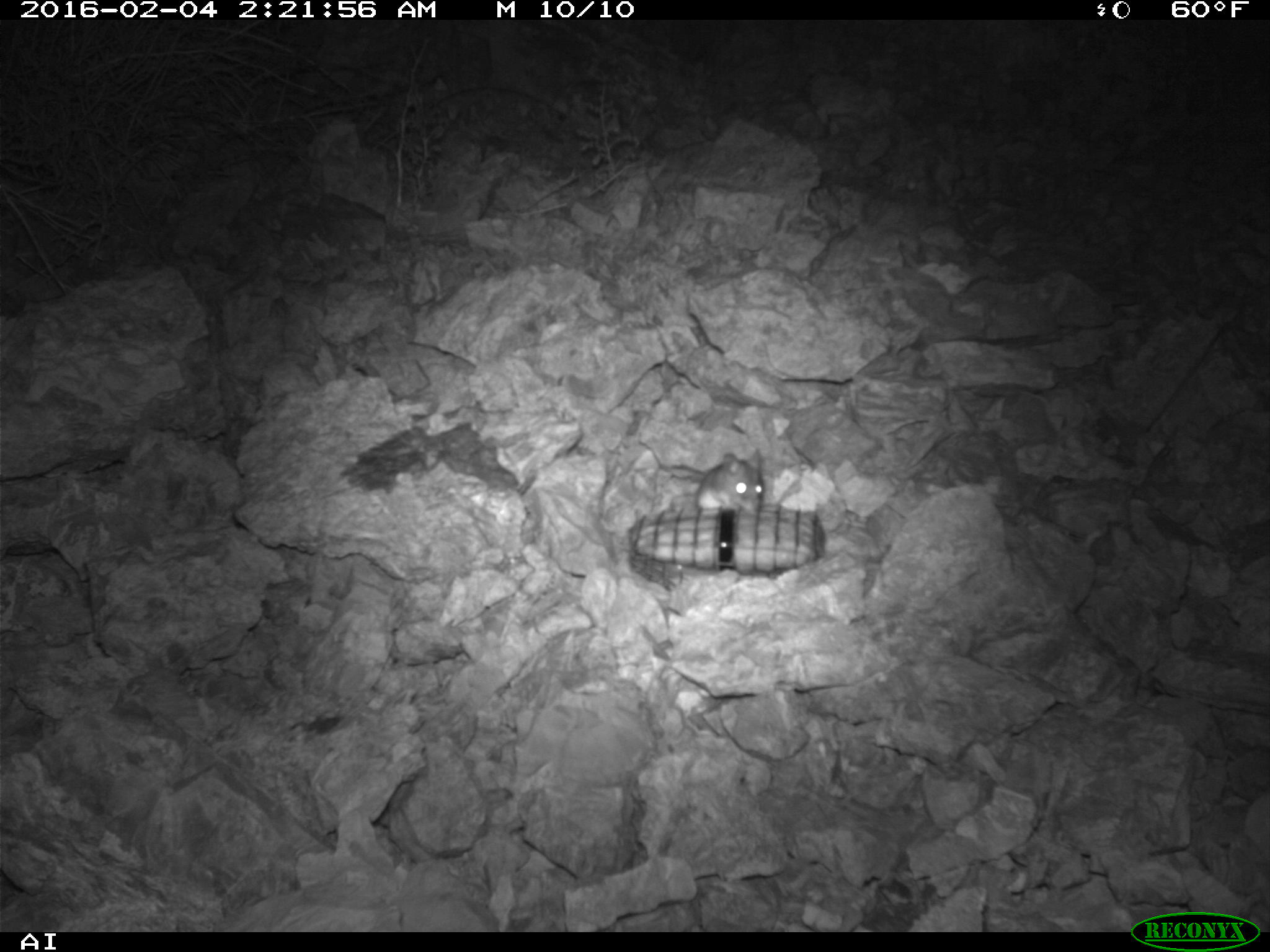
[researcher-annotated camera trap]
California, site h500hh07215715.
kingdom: Animalia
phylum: Chordata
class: Mammalia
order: Rodentia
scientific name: Rodentia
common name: rodent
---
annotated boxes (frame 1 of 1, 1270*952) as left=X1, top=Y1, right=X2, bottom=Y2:
rodent: left=695, top=450, right=763, bottom=516